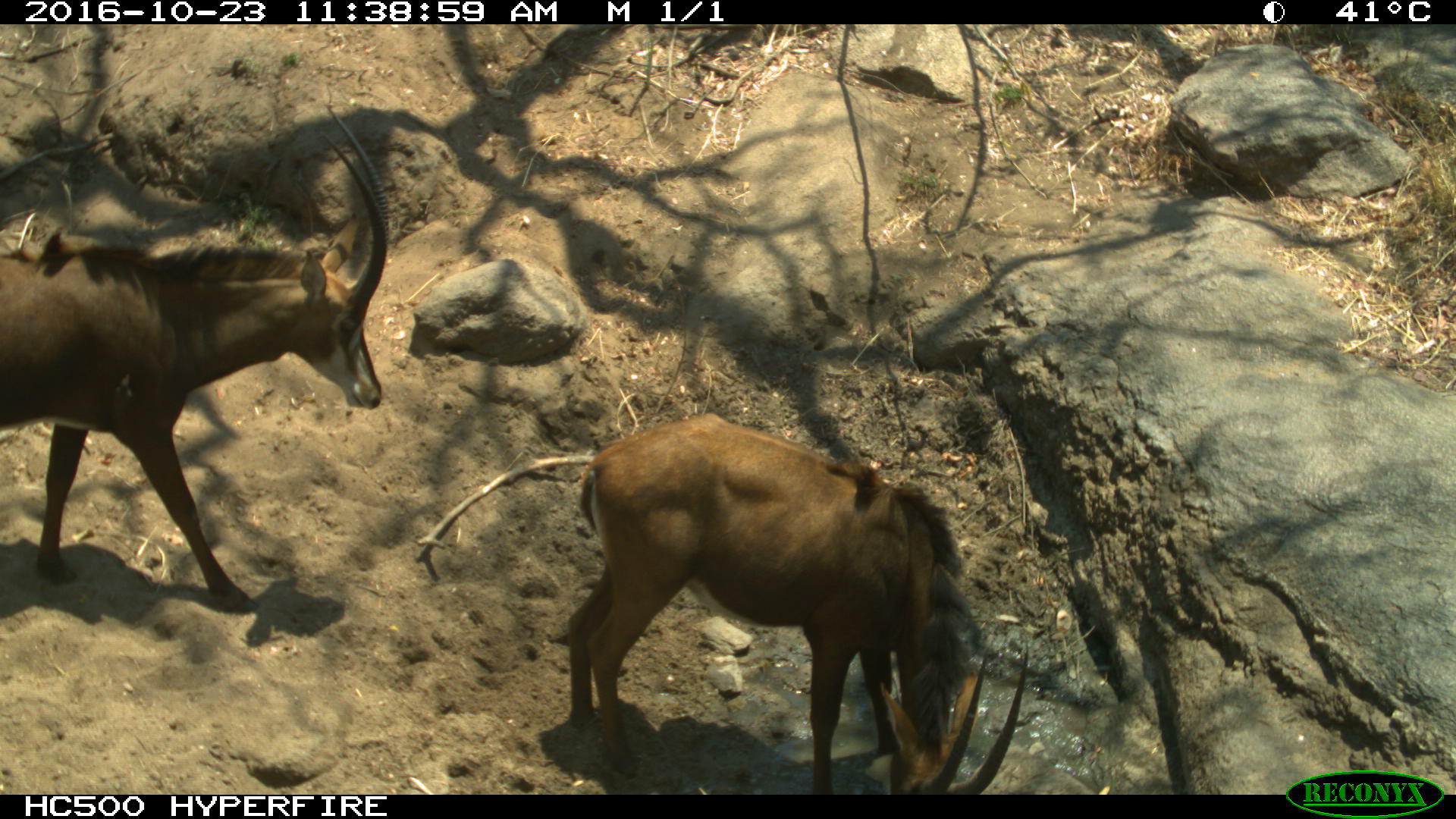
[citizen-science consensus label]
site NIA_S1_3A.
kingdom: Animalia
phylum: Chordata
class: Mammalia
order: Artiodactyla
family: Bovidae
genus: Hippotragus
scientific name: Hippotragus niger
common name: sable antelope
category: sable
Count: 2.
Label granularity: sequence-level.